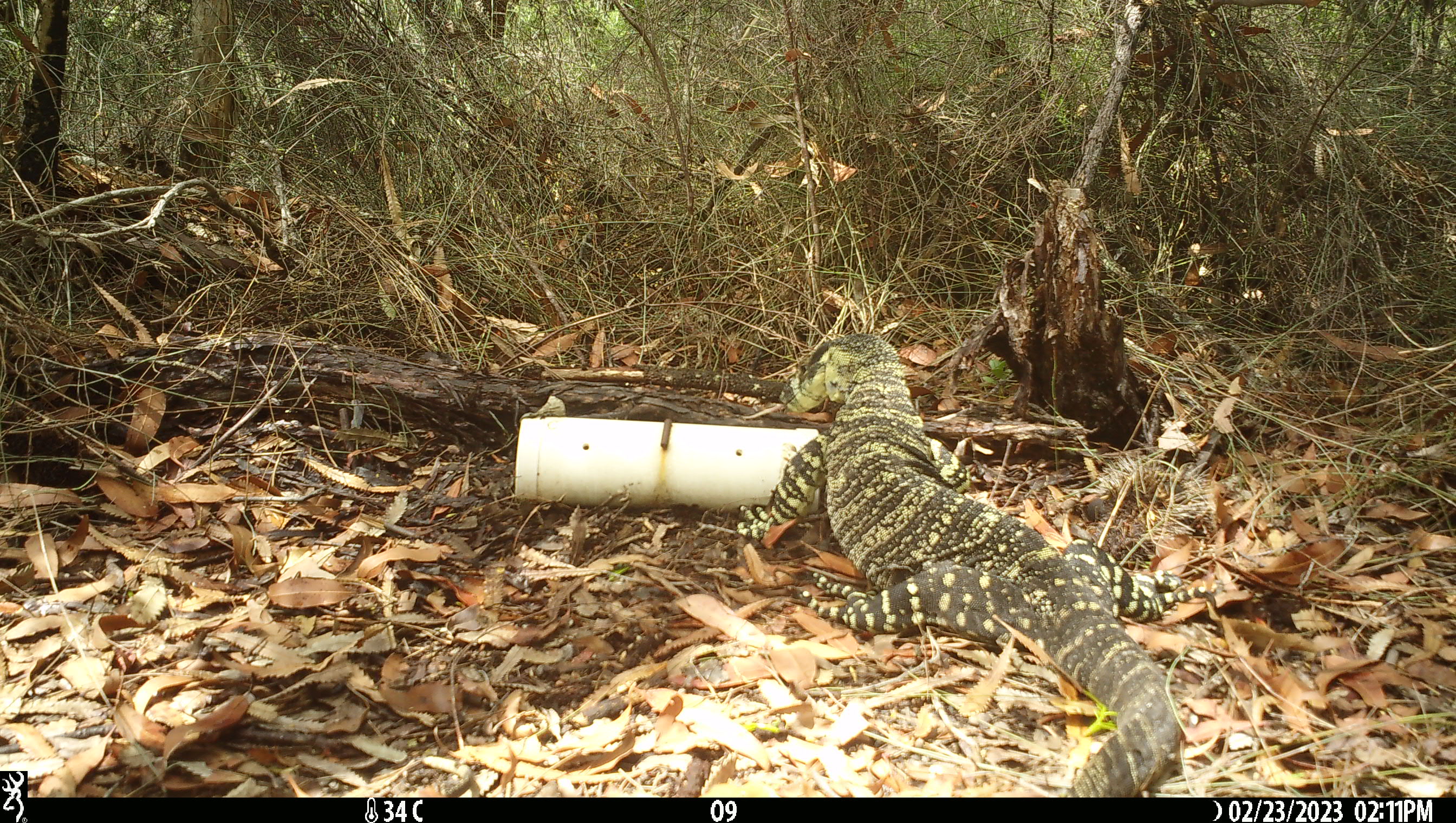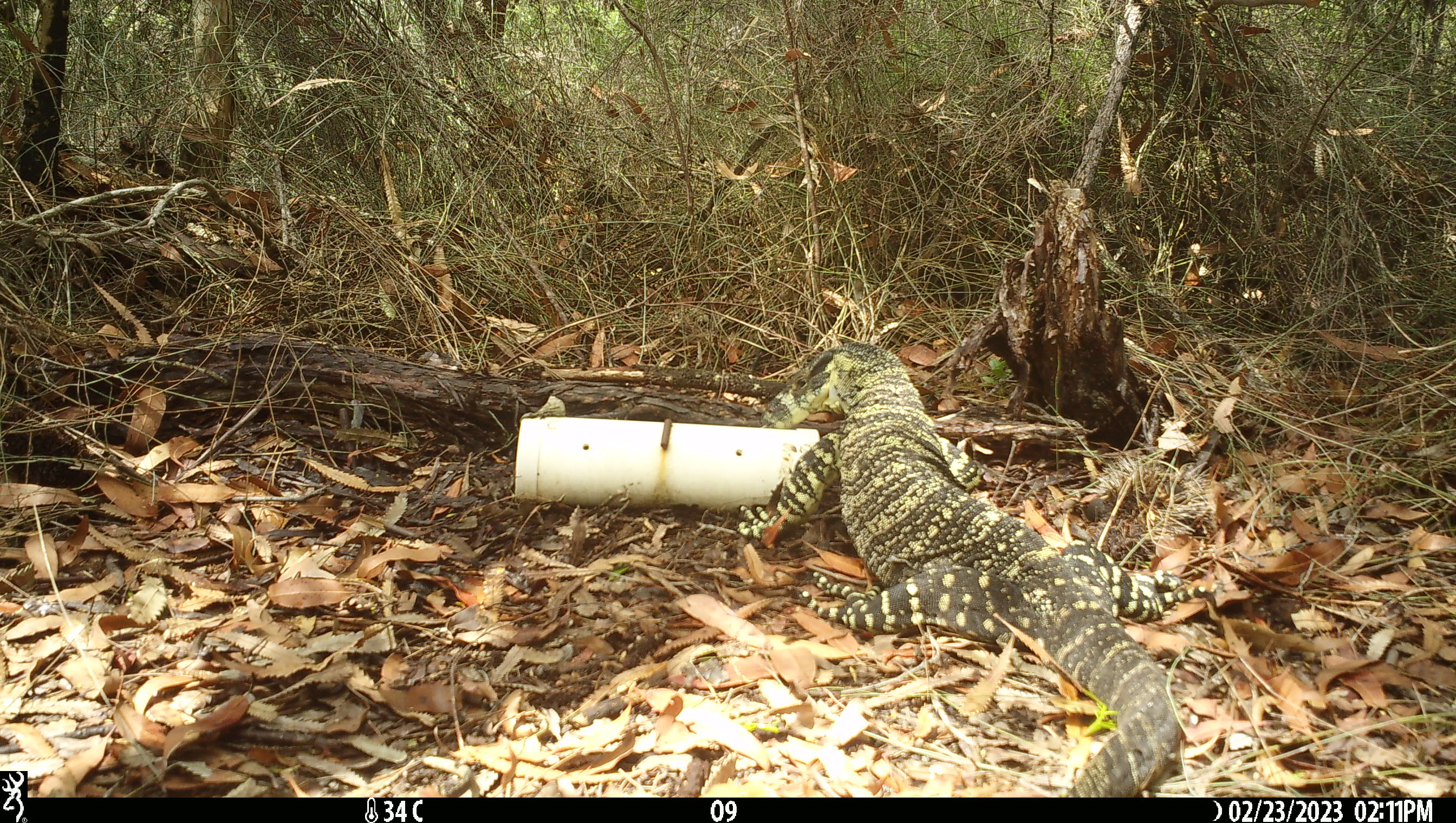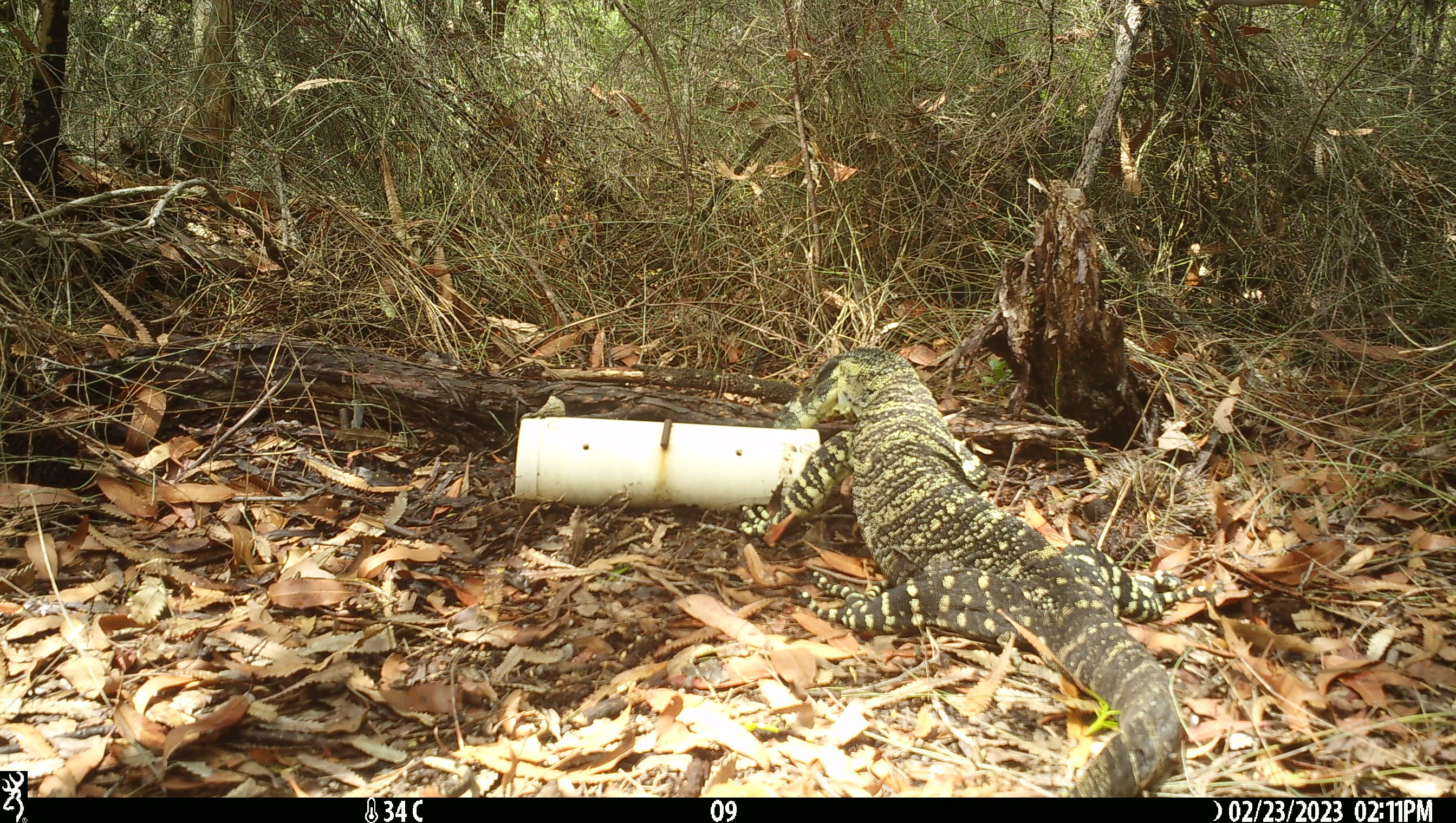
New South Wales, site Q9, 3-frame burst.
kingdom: Animalia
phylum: Chordata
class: Reptilia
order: Squamata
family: Varanidae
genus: Varanus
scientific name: Varanus varius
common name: lace monitor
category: goanna